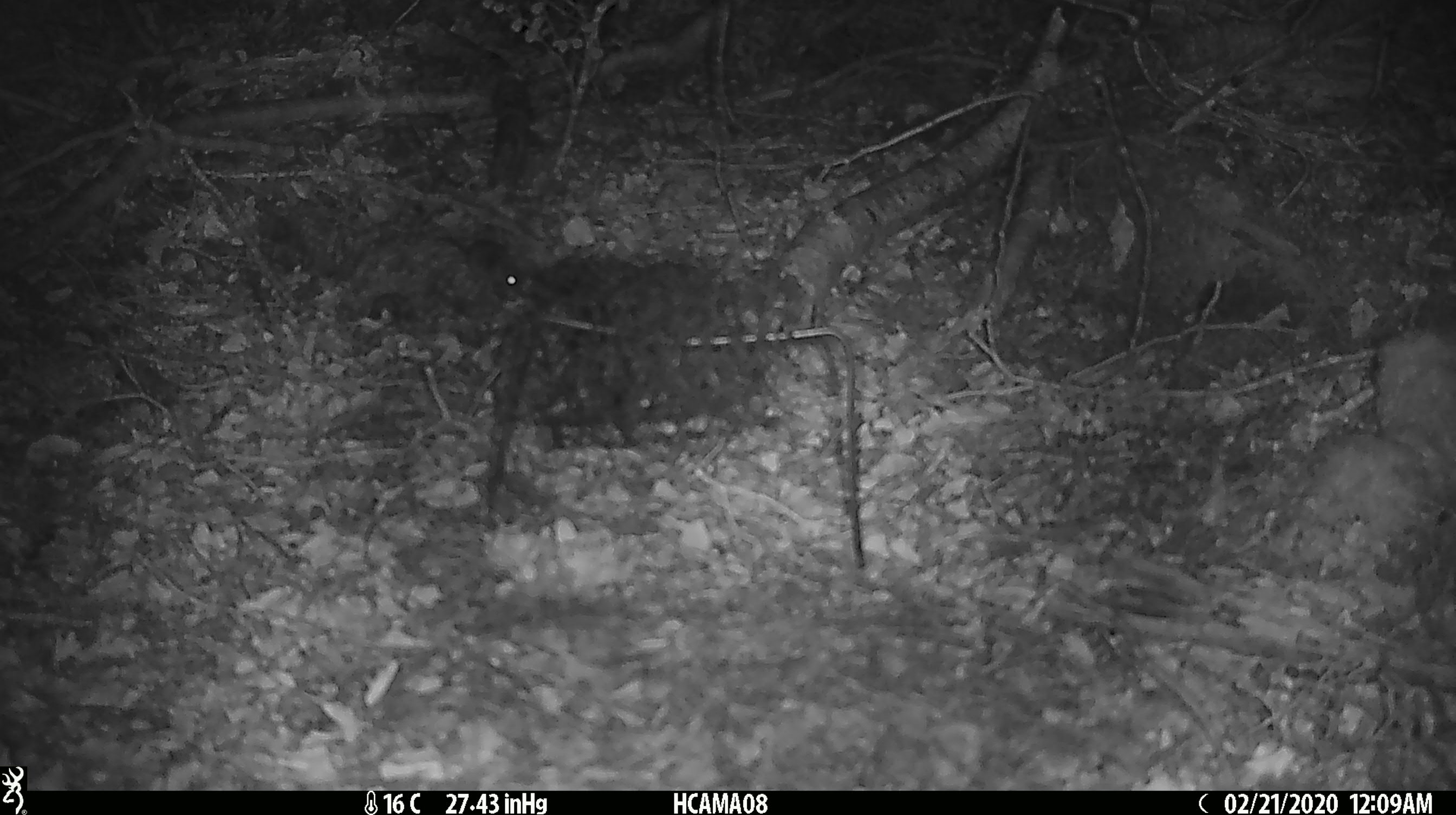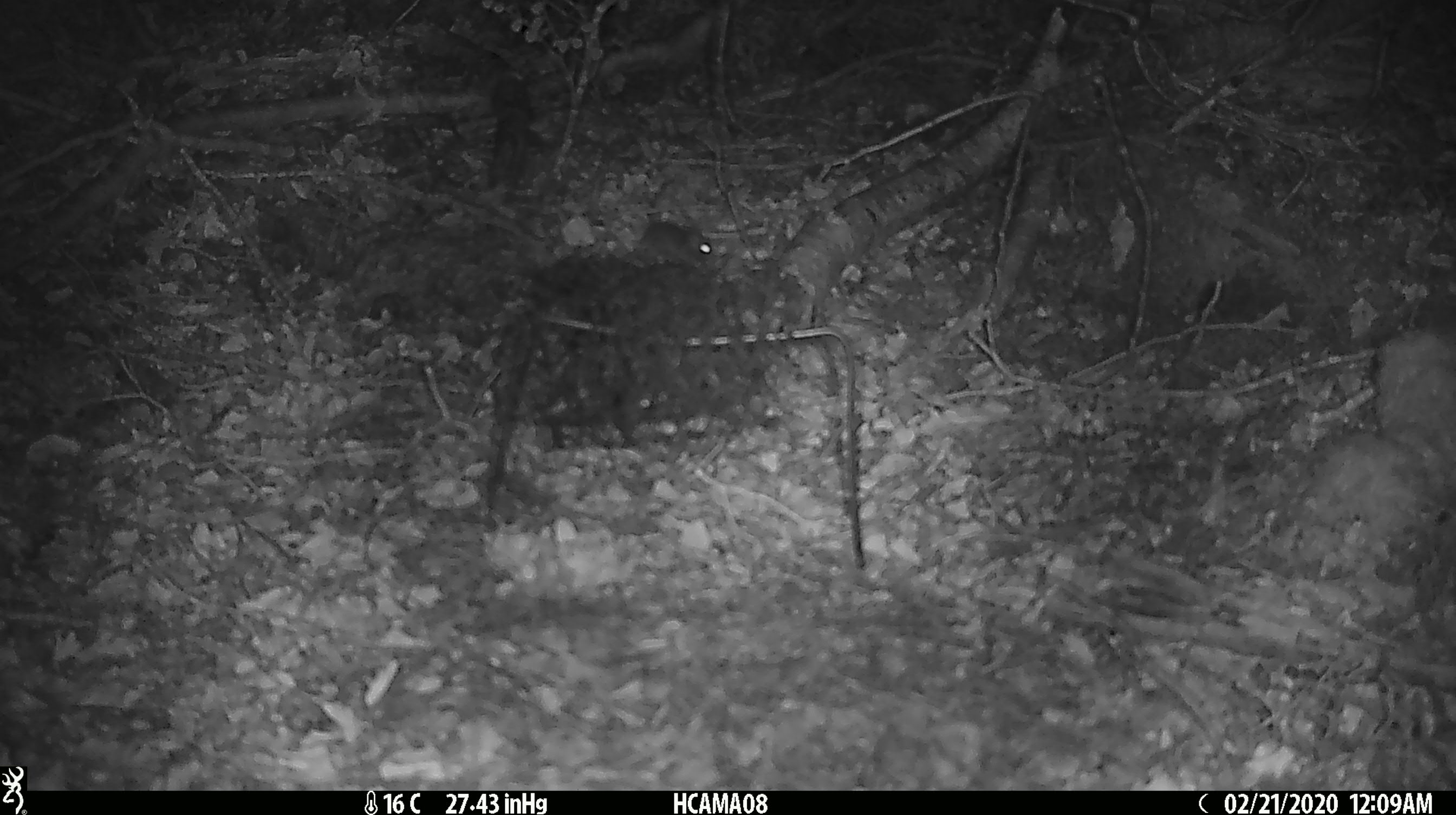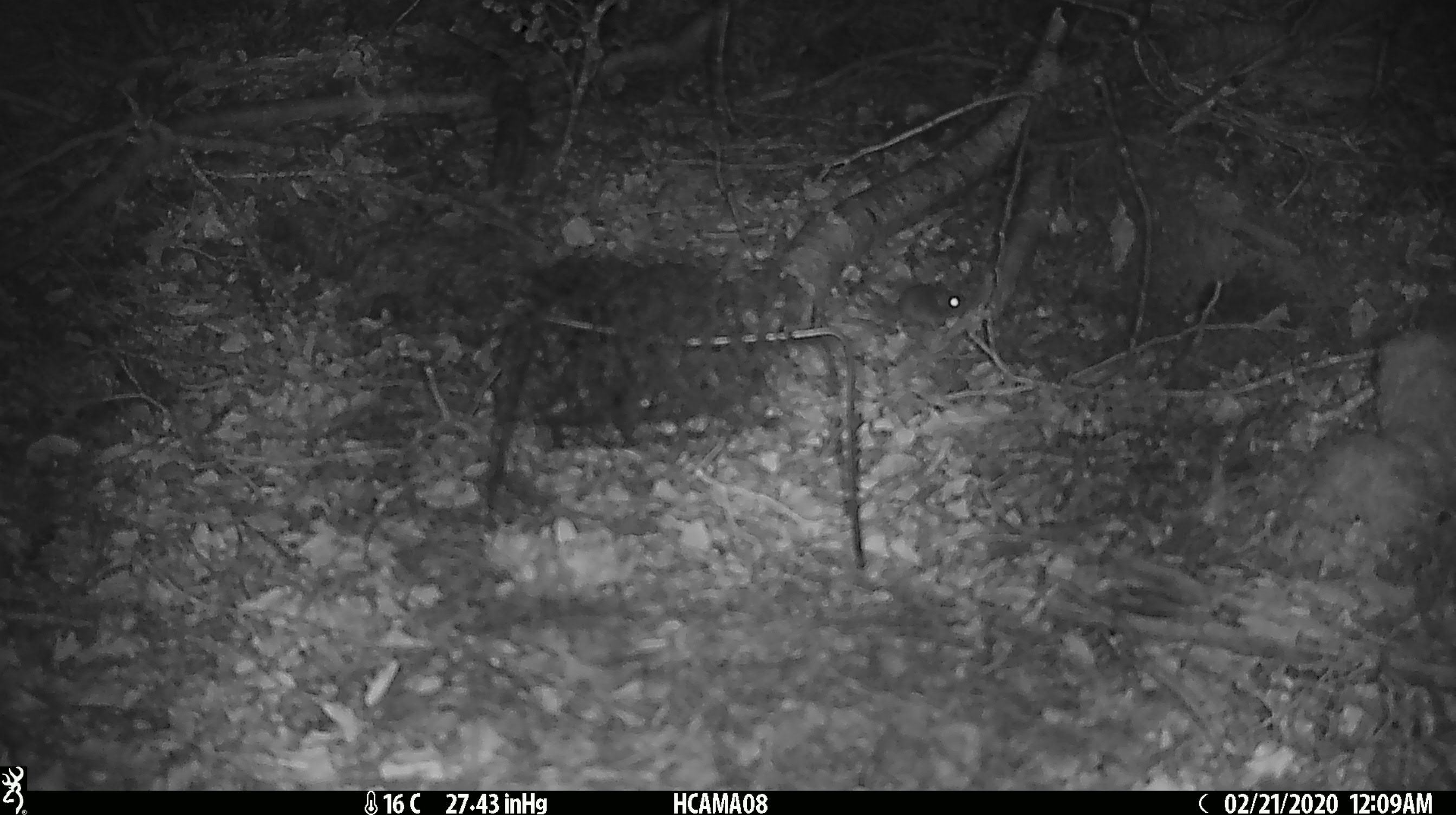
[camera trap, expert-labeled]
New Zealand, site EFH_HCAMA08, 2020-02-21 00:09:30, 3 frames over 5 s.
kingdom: Animalia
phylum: Chordata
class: Mammalia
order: Rodentia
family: Muridae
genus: Mus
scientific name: Mus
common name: mouse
Mouse (Mus).